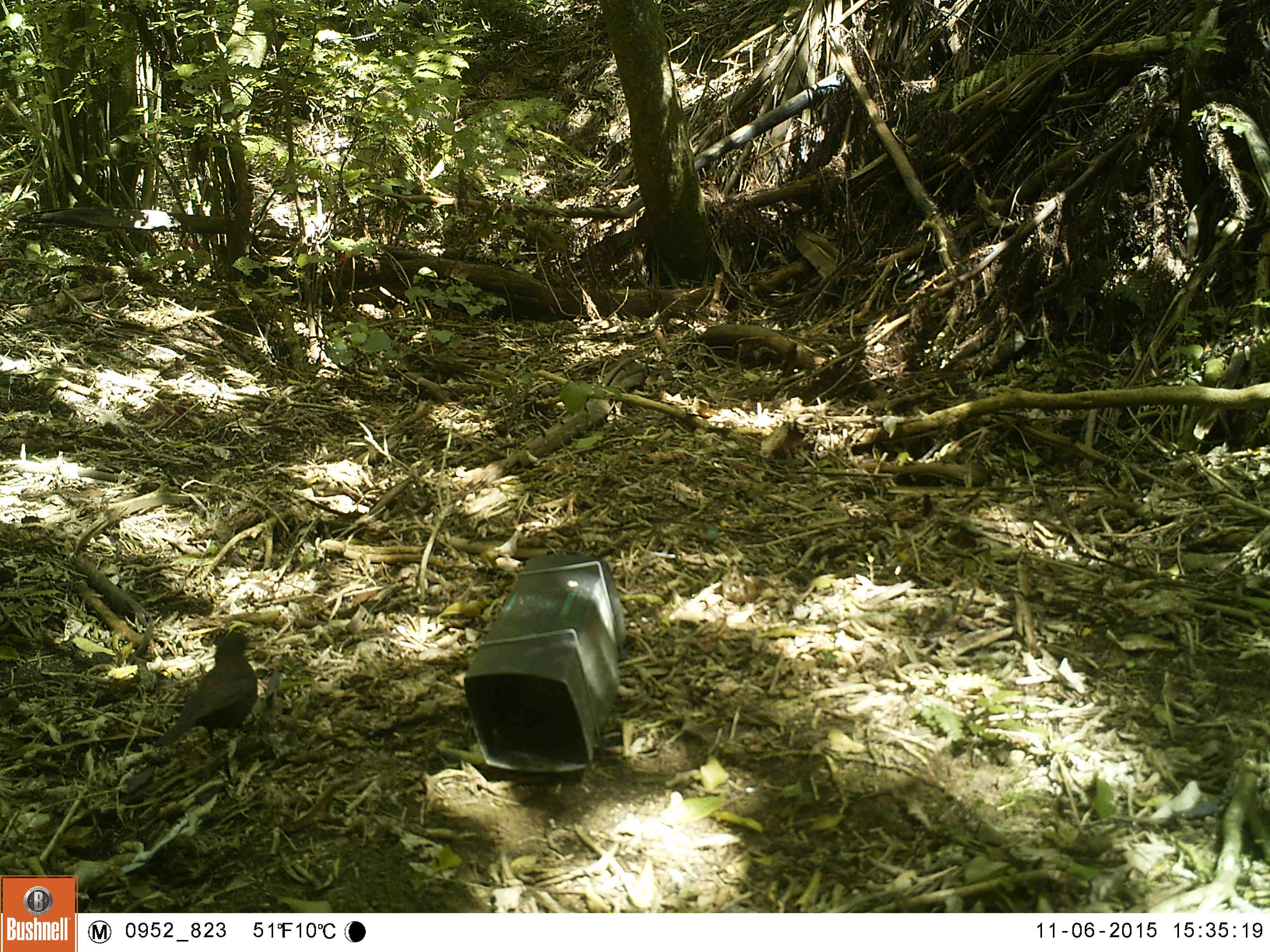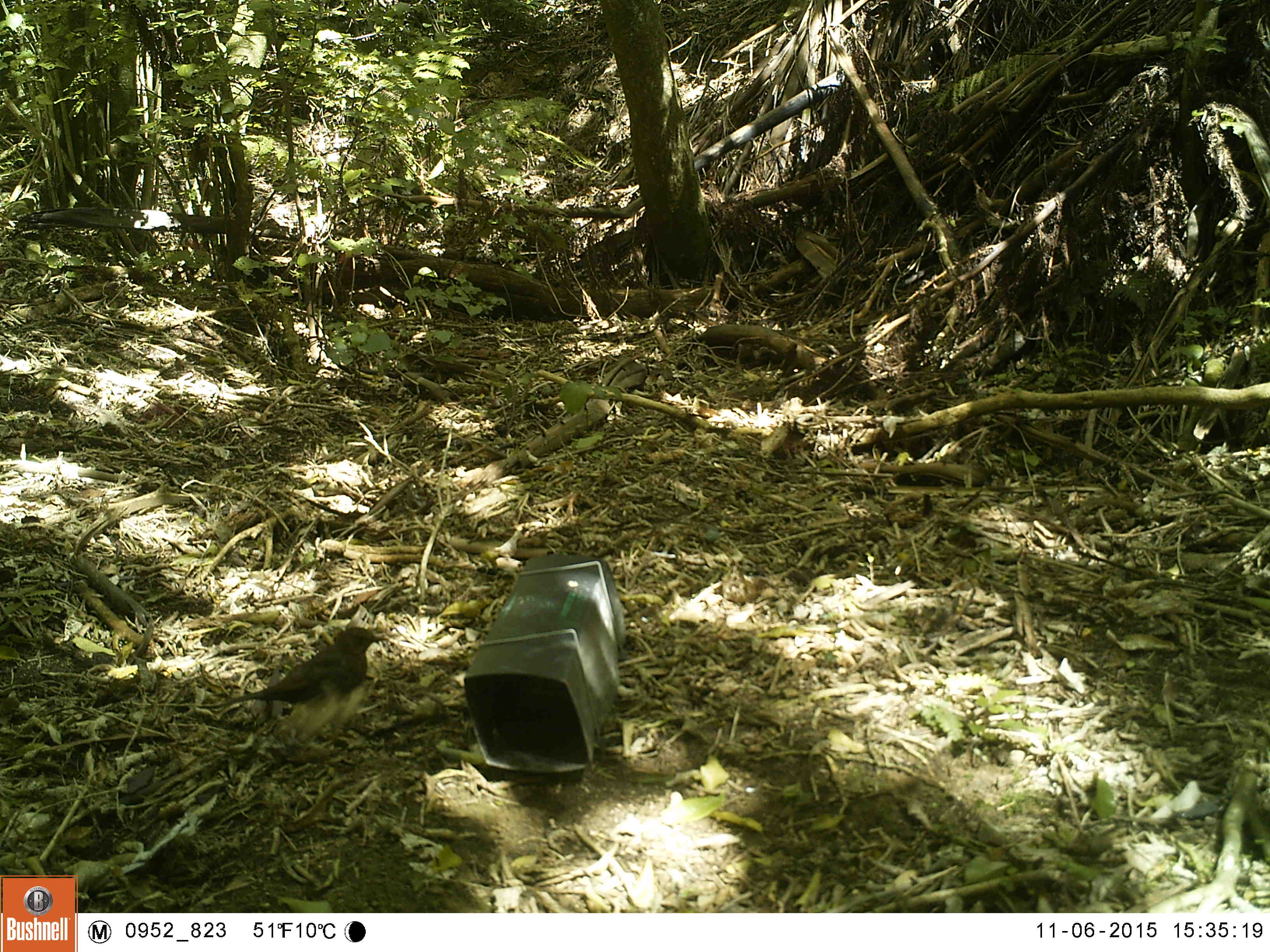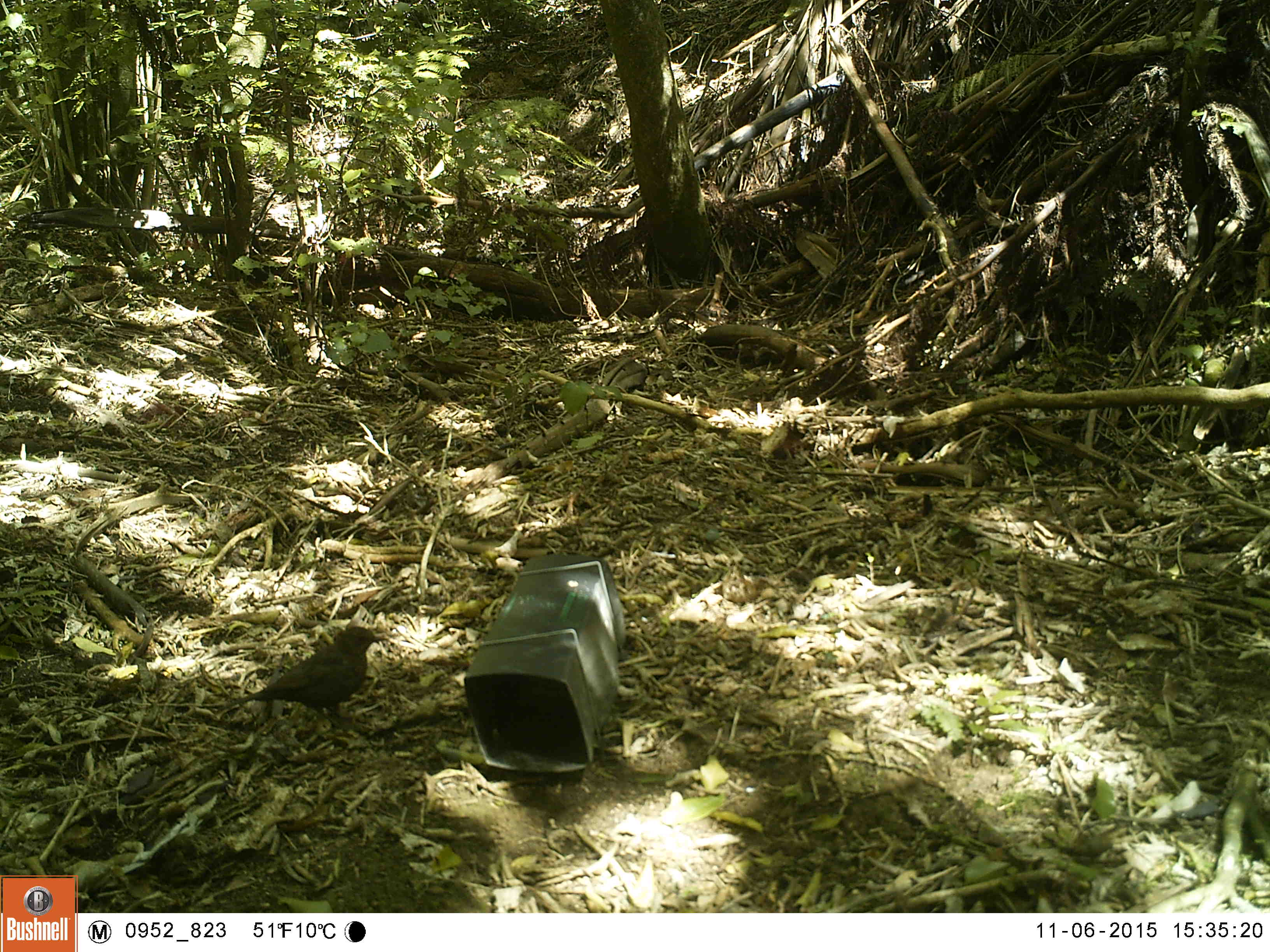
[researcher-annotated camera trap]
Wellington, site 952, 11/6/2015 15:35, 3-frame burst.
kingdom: Animalia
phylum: Chordata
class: Aves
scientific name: Aves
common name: bird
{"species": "bird (Aves)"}